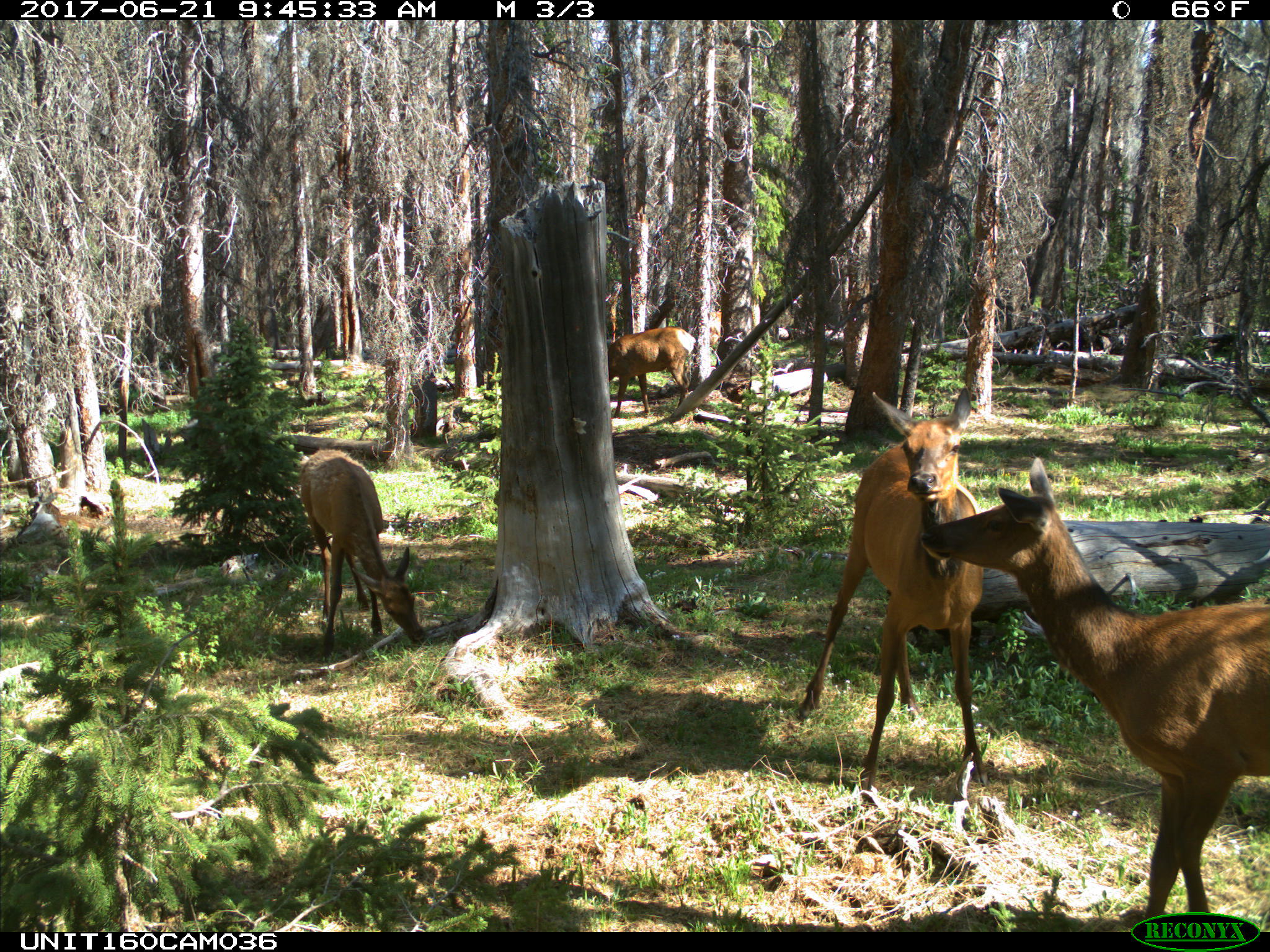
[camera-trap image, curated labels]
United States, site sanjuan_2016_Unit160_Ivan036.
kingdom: Animalia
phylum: Chordata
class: Mammalia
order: Artiodactyla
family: Cervidae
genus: Cervus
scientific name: Cervus elaphus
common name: red deer